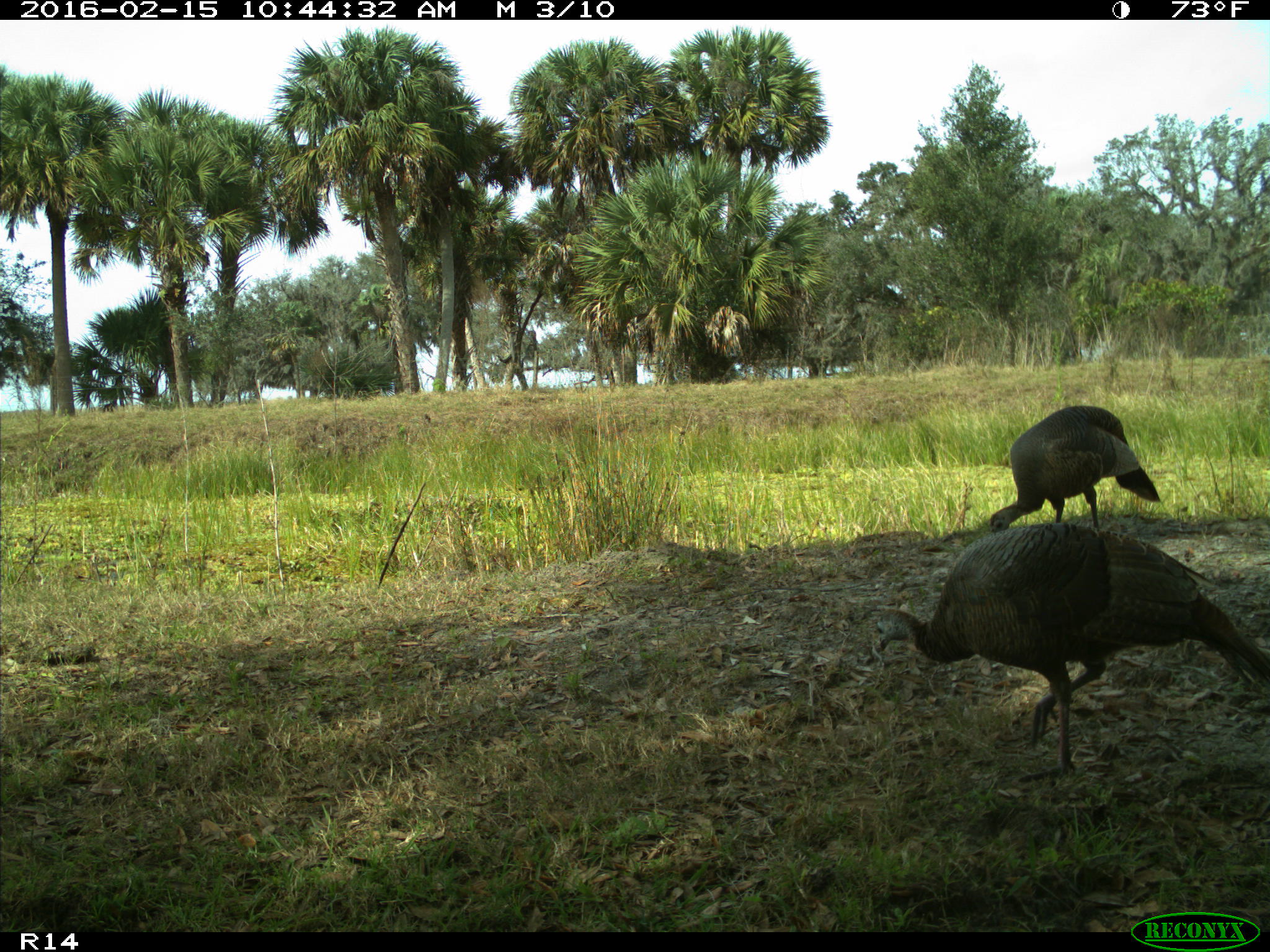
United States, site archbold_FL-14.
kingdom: Animalia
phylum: Chordata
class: Aves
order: Galliformes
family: Phasianidae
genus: Meleagris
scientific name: Meleagris gallopavo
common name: wild turkey